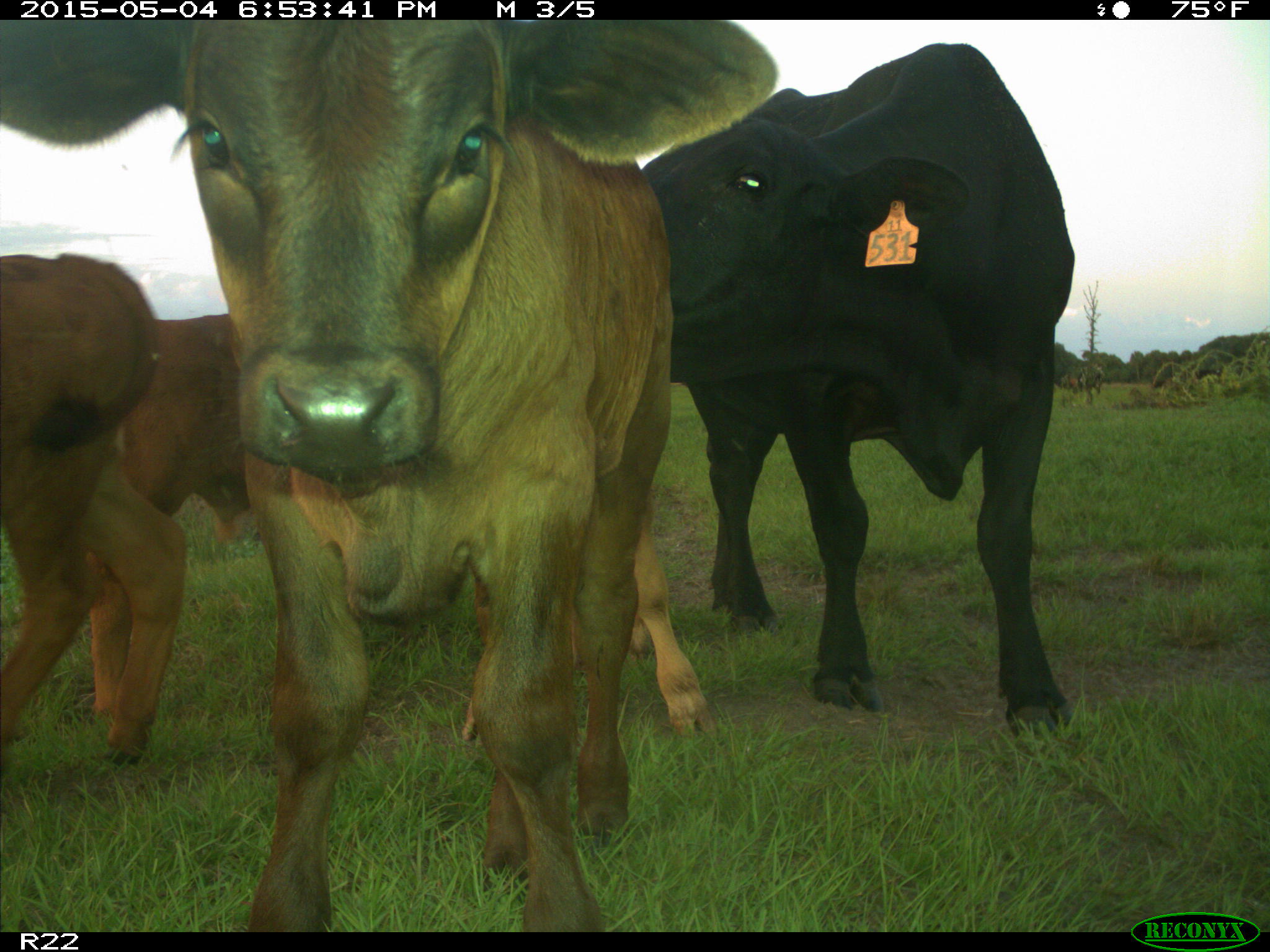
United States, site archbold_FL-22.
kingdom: Animalia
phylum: Chordata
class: Mammalia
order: Artiodactyla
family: Bovidae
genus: Bos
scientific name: Bos taurus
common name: domestic cow